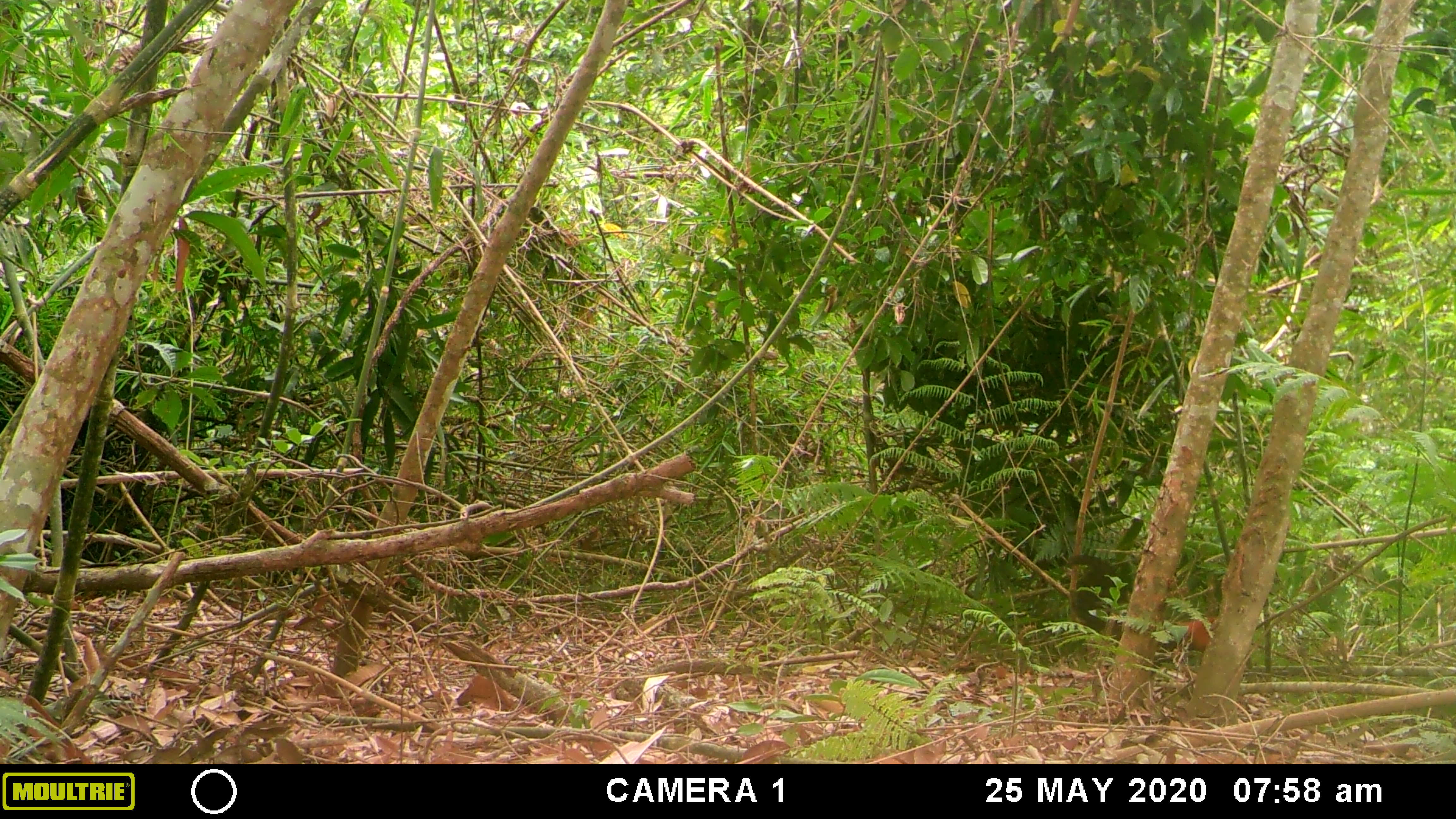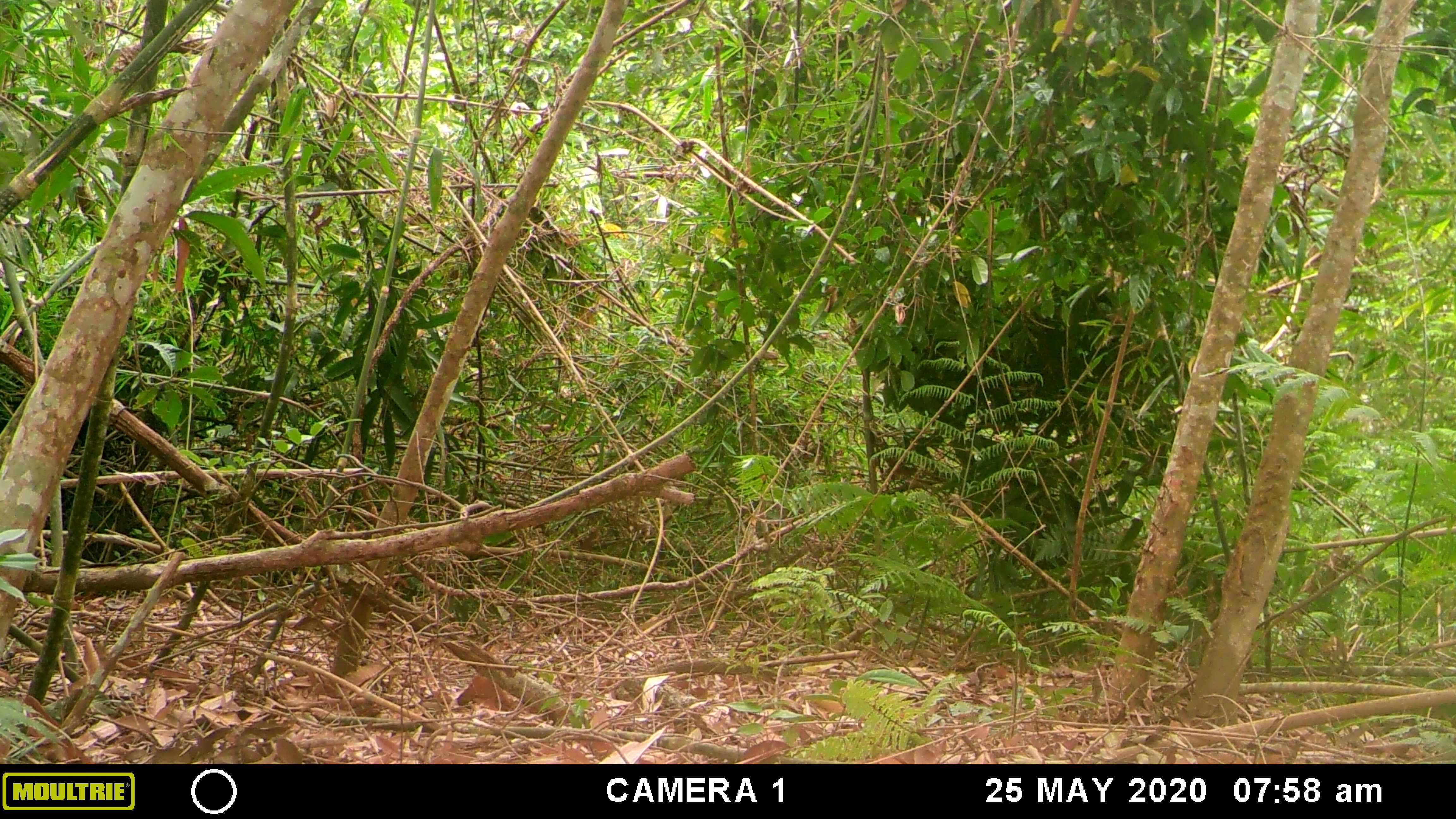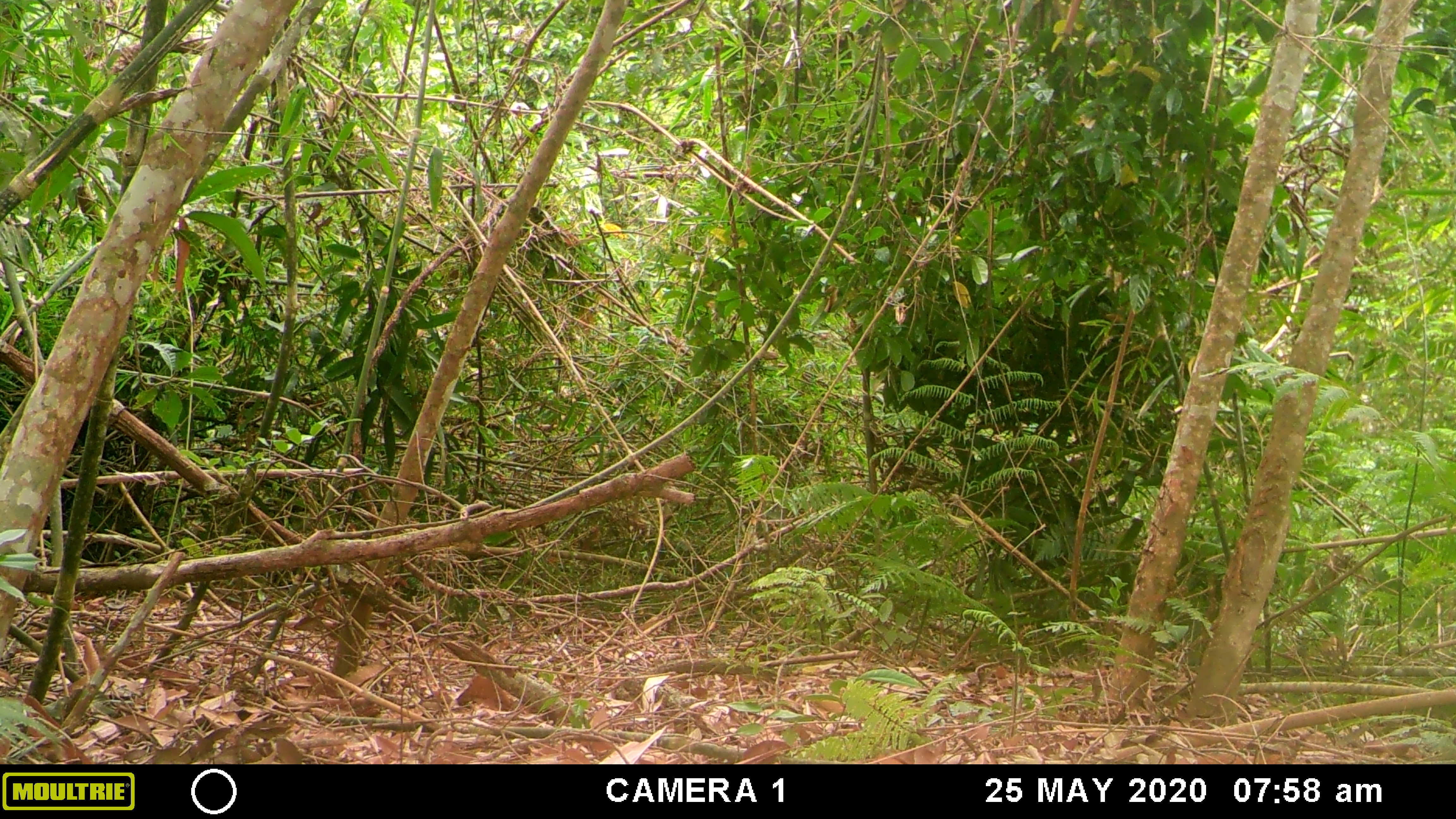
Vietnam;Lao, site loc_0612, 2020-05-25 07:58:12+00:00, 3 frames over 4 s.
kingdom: Animalia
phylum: Chordata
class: Aves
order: Galliformes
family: Phasianidae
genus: Gallus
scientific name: Gallus gallus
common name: red junglefowl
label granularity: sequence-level